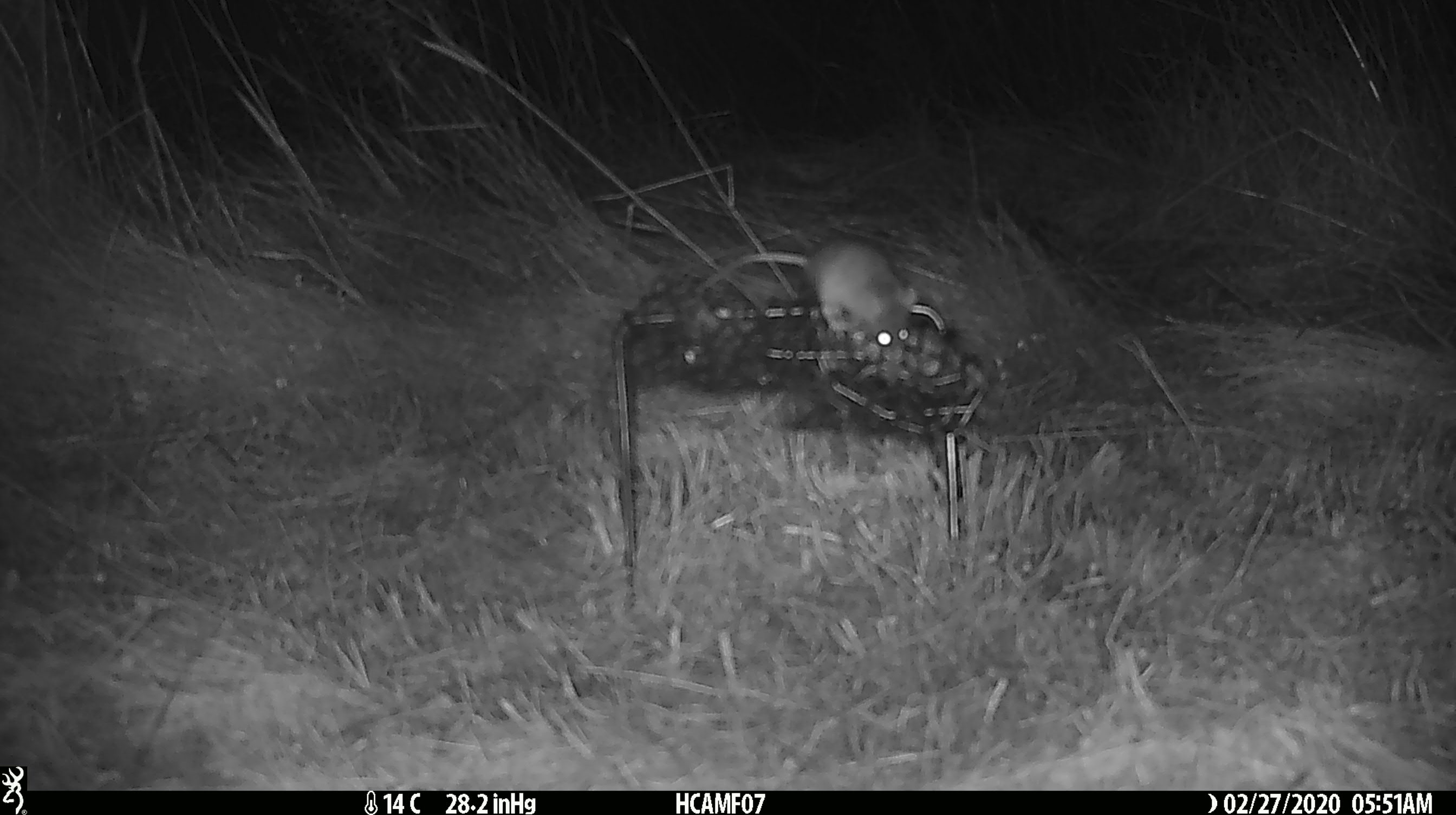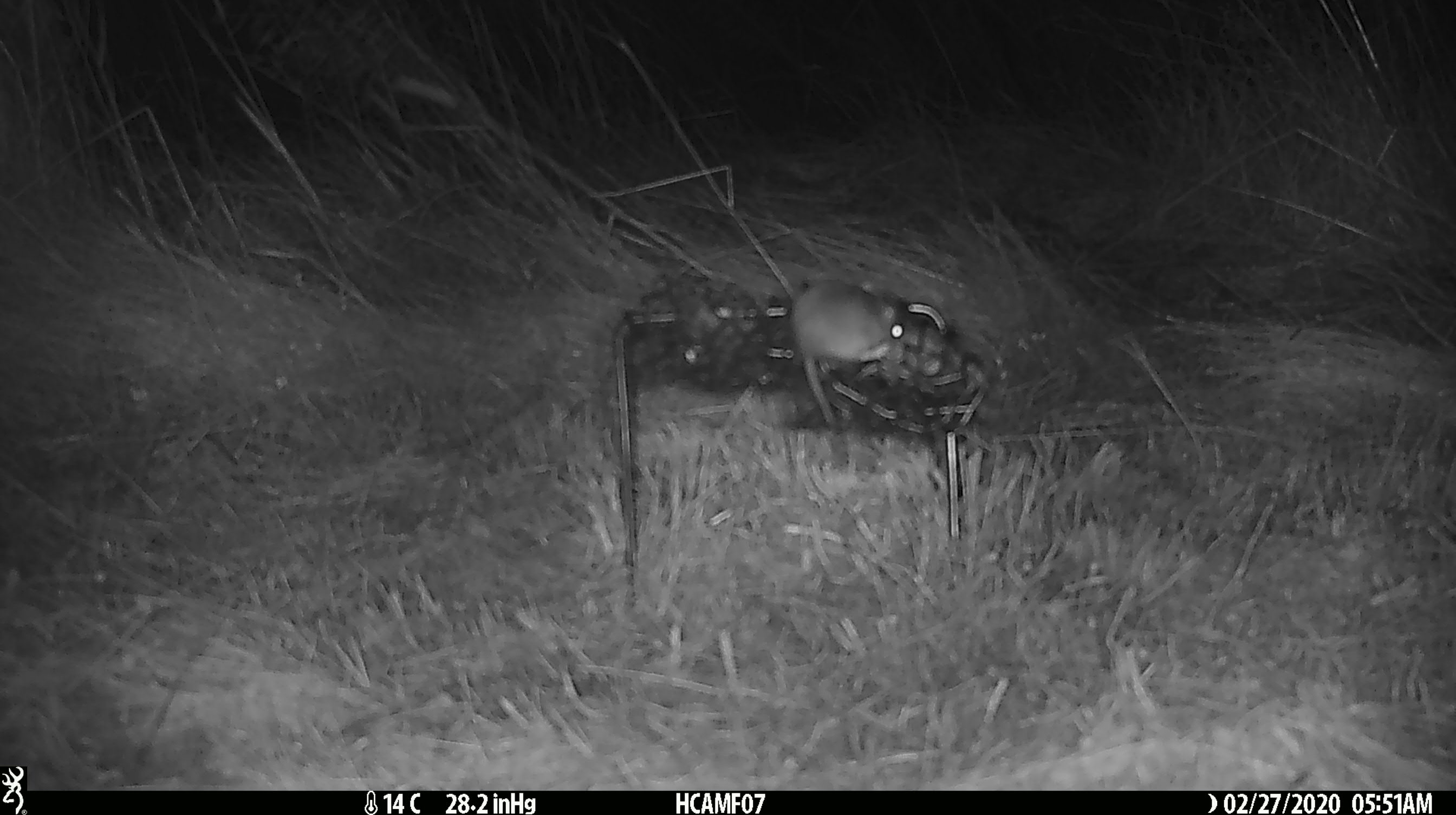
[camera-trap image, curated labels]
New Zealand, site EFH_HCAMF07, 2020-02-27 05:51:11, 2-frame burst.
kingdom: Animalia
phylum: Chordata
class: Mammalia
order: Rodentia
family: Muridae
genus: Mus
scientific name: Mus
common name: mouse